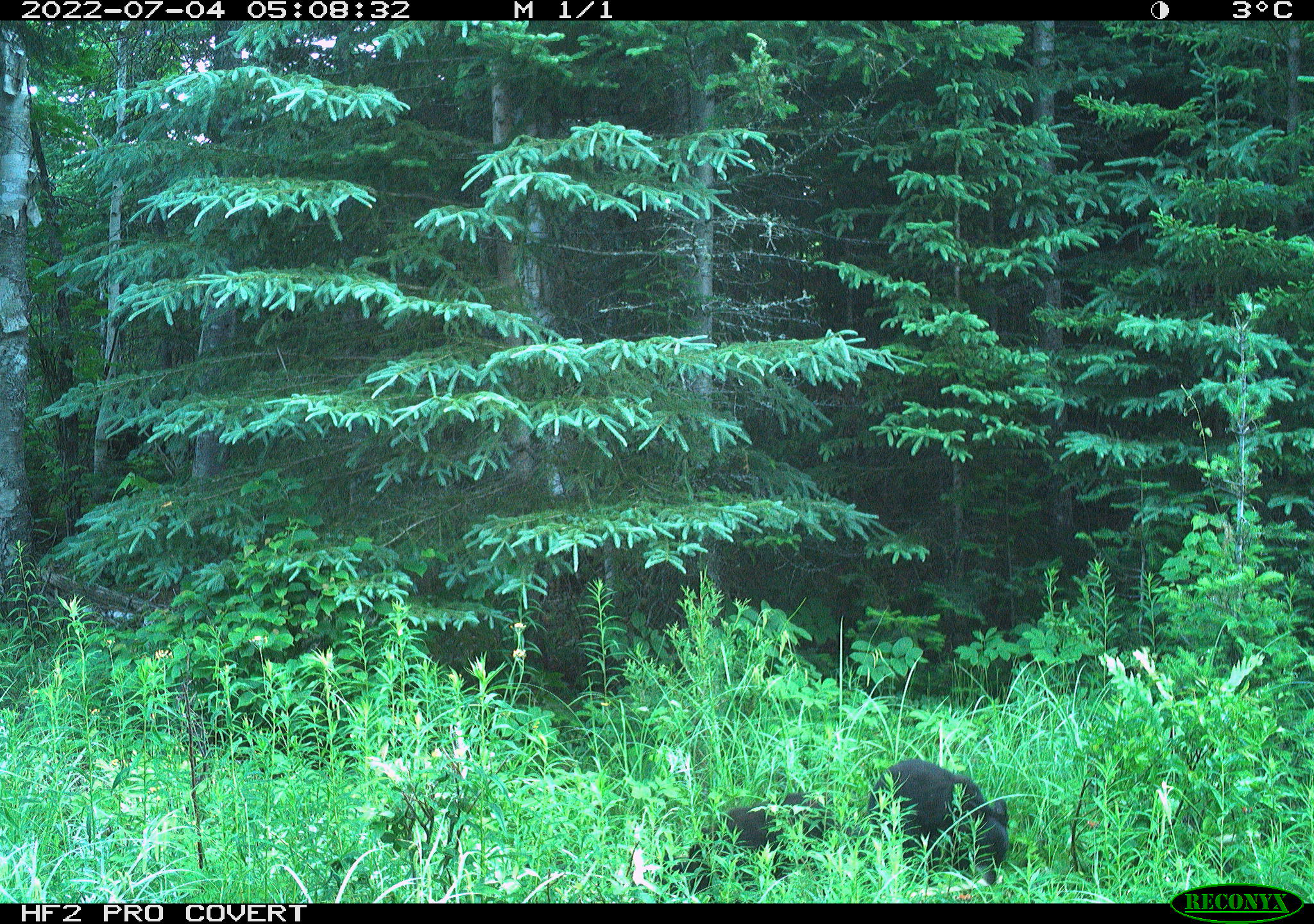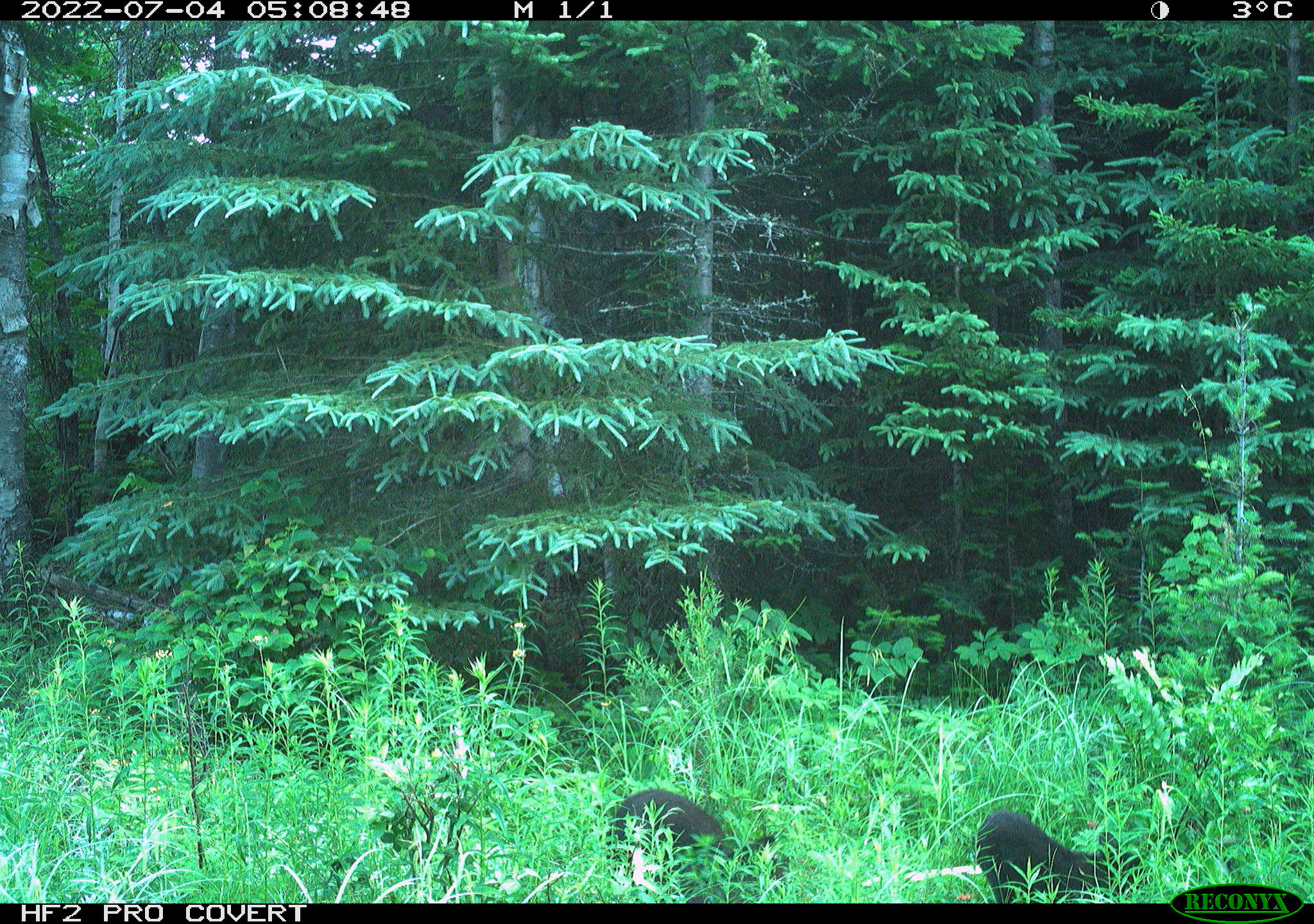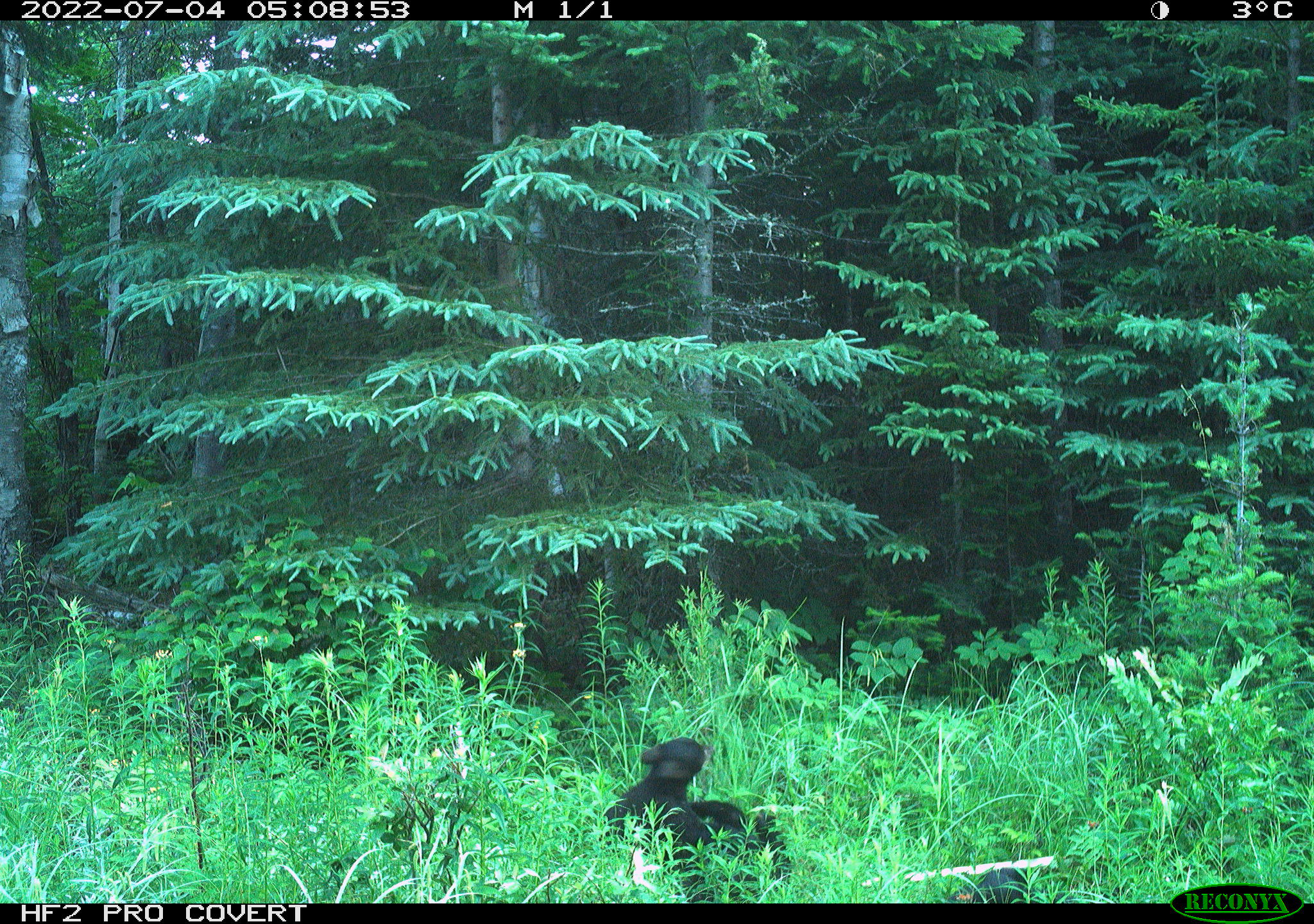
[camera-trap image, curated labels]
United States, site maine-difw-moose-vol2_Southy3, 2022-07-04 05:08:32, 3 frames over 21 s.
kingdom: Animalia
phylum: Chordata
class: Mammalia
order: Carnivora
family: Ursidae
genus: Ursus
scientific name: Ursus americanus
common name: black bear